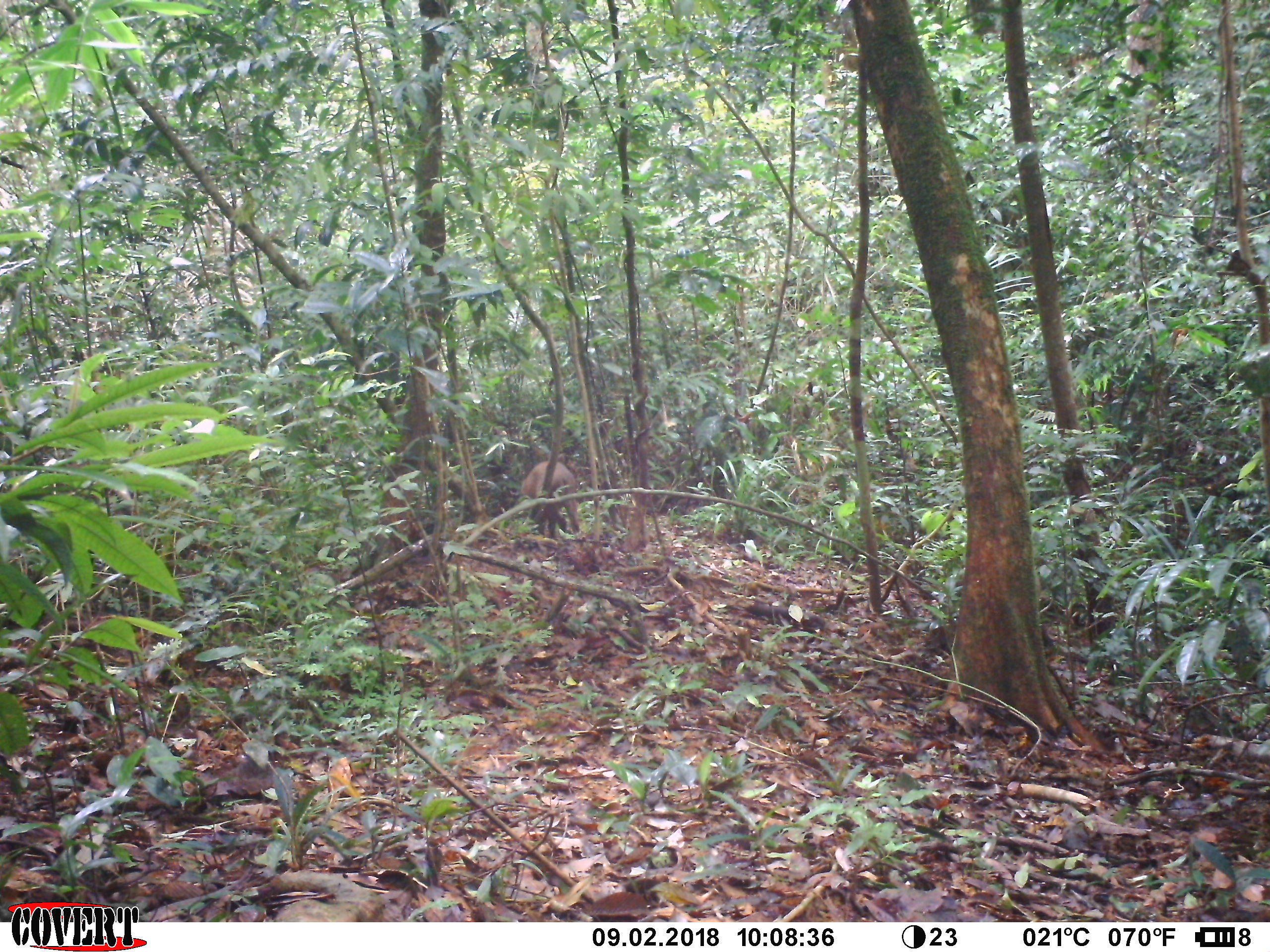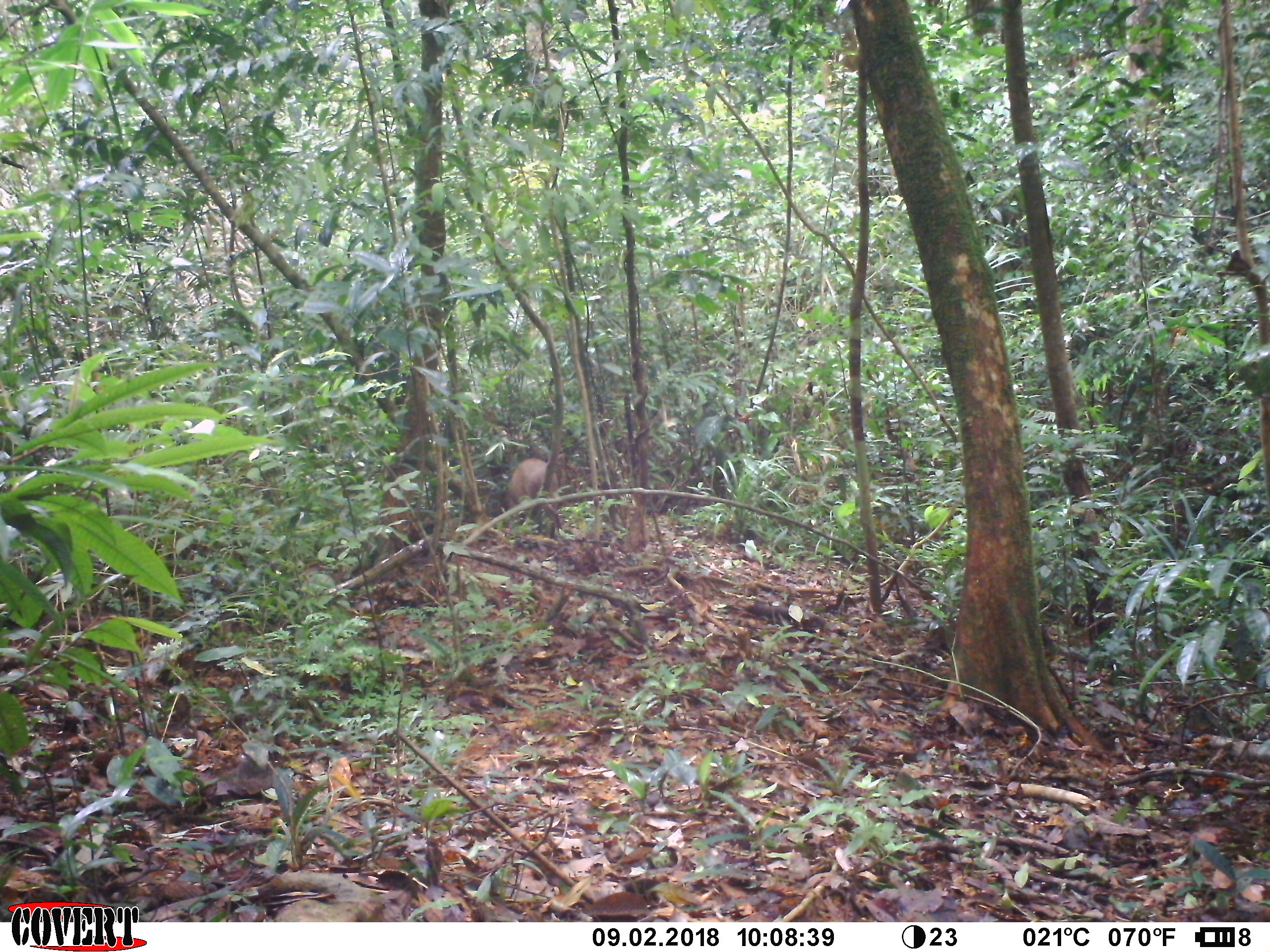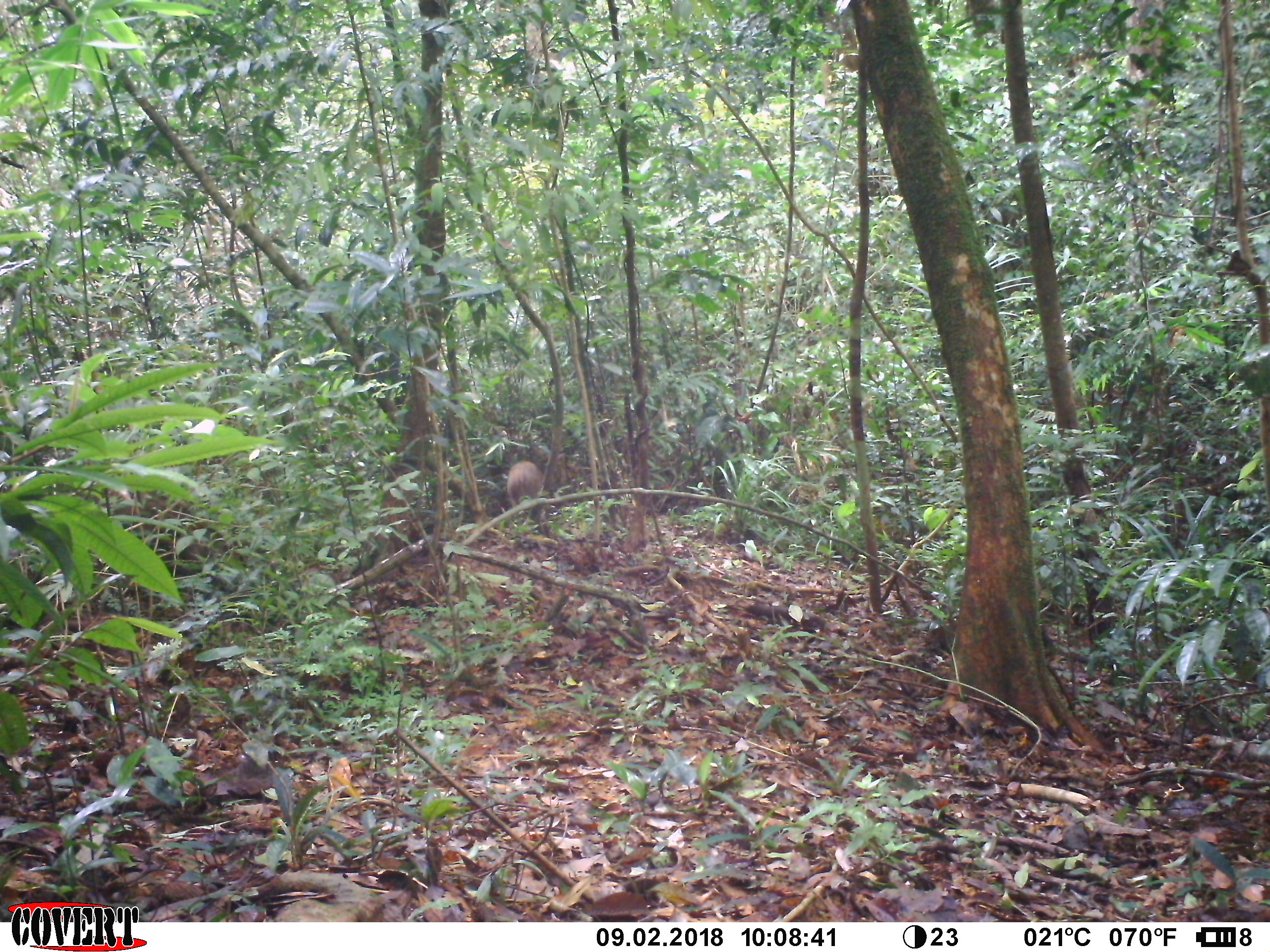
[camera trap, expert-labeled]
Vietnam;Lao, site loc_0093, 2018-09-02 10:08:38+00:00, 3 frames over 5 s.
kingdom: Animalia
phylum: Chordata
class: Mammalia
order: Artiodactyla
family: Suidae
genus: Sus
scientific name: Sus scrofa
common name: eurasian wild pig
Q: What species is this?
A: Eurasian wild pig (Sus scrofa).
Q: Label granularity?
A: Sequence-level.